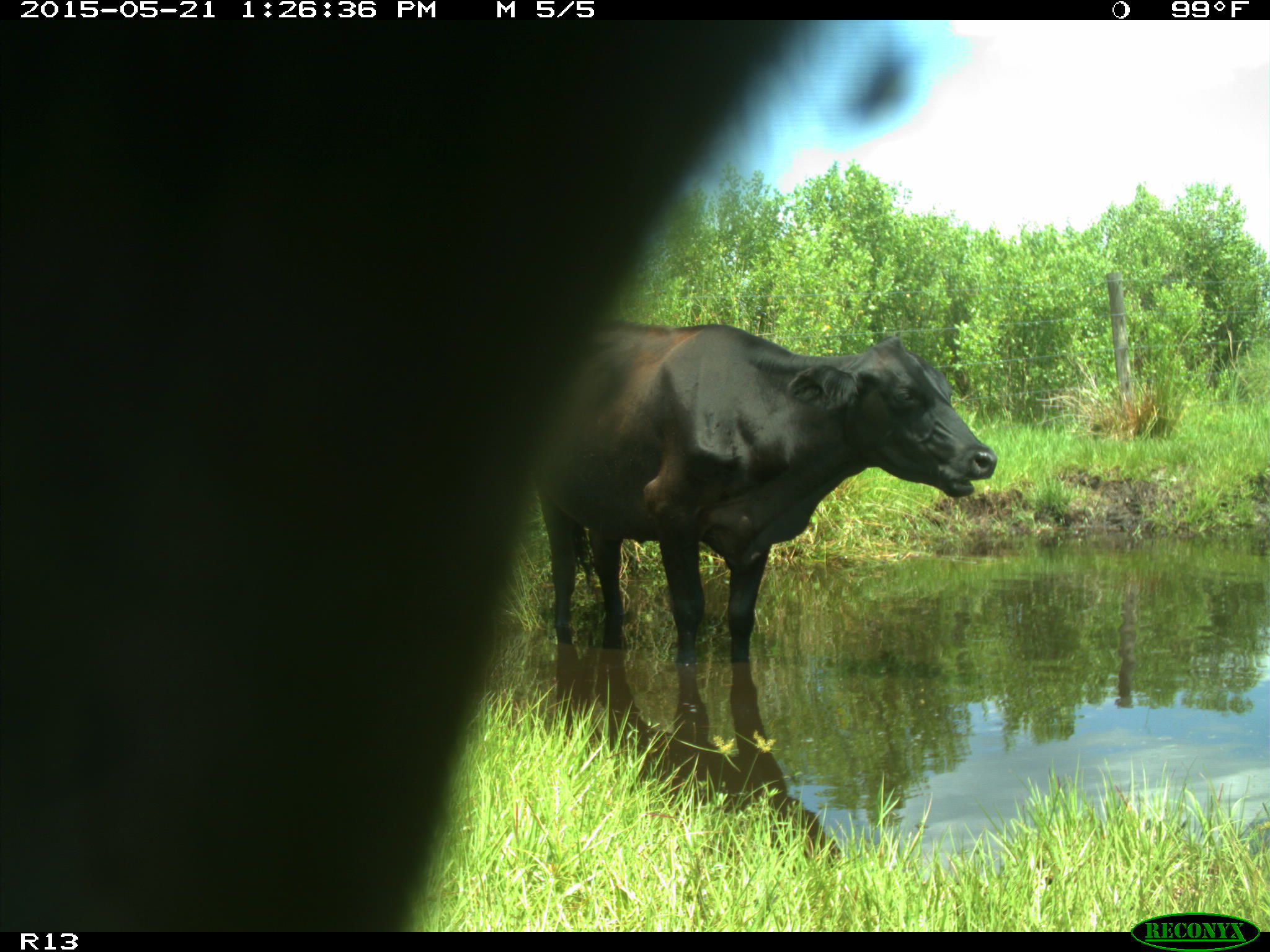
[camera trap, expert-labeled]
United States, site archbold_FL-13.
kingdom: Animalia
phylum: Chordata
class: Mammalia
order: Artiodactyla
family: Bovidae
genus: Bos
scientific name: Bos taurus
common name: domestic cow